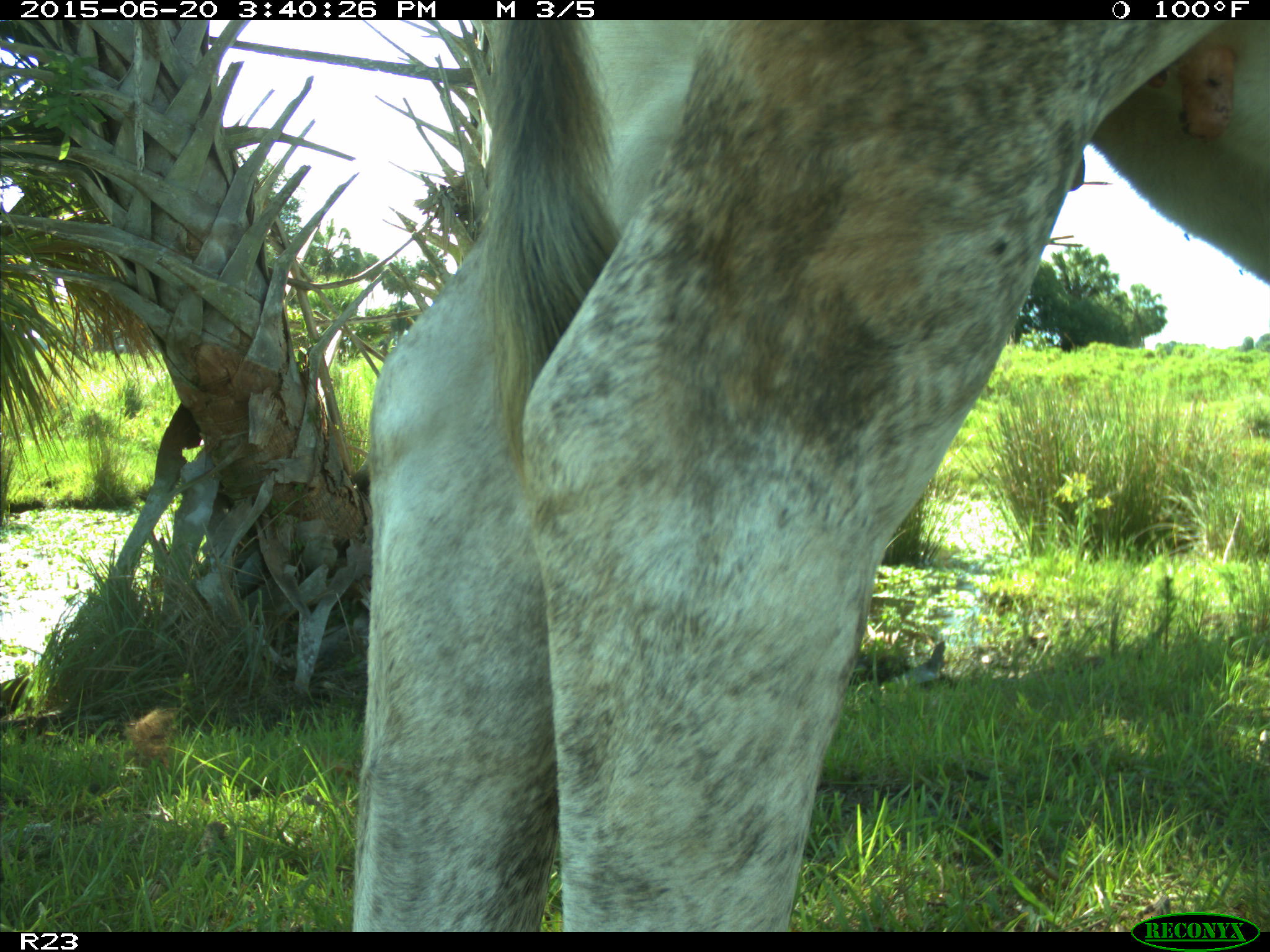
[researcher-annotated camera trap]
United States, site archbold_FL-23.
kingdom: Animalia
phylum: Chordata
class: Mammalia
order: Artiodactyla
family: Bovidae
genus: Bos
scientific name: Bos taurus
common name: domestic cow